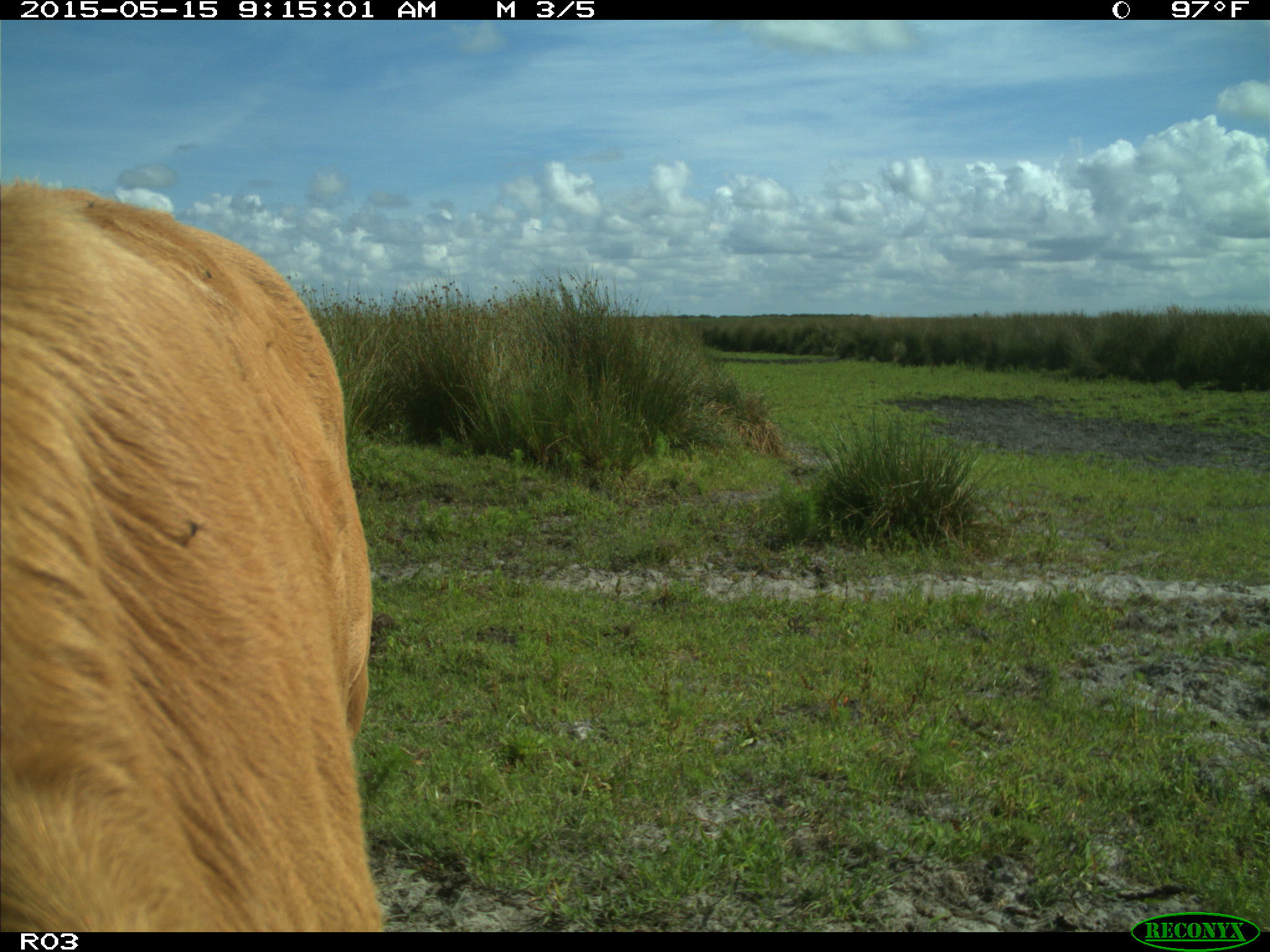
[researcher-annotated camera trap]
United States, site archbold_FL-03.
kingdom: Animalia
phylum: Chordata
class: Mammalia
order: Artiodactyla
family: Bovidae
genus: Bos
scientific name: Bos taurus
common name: domestic cow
Bos taurus (domestic cow).